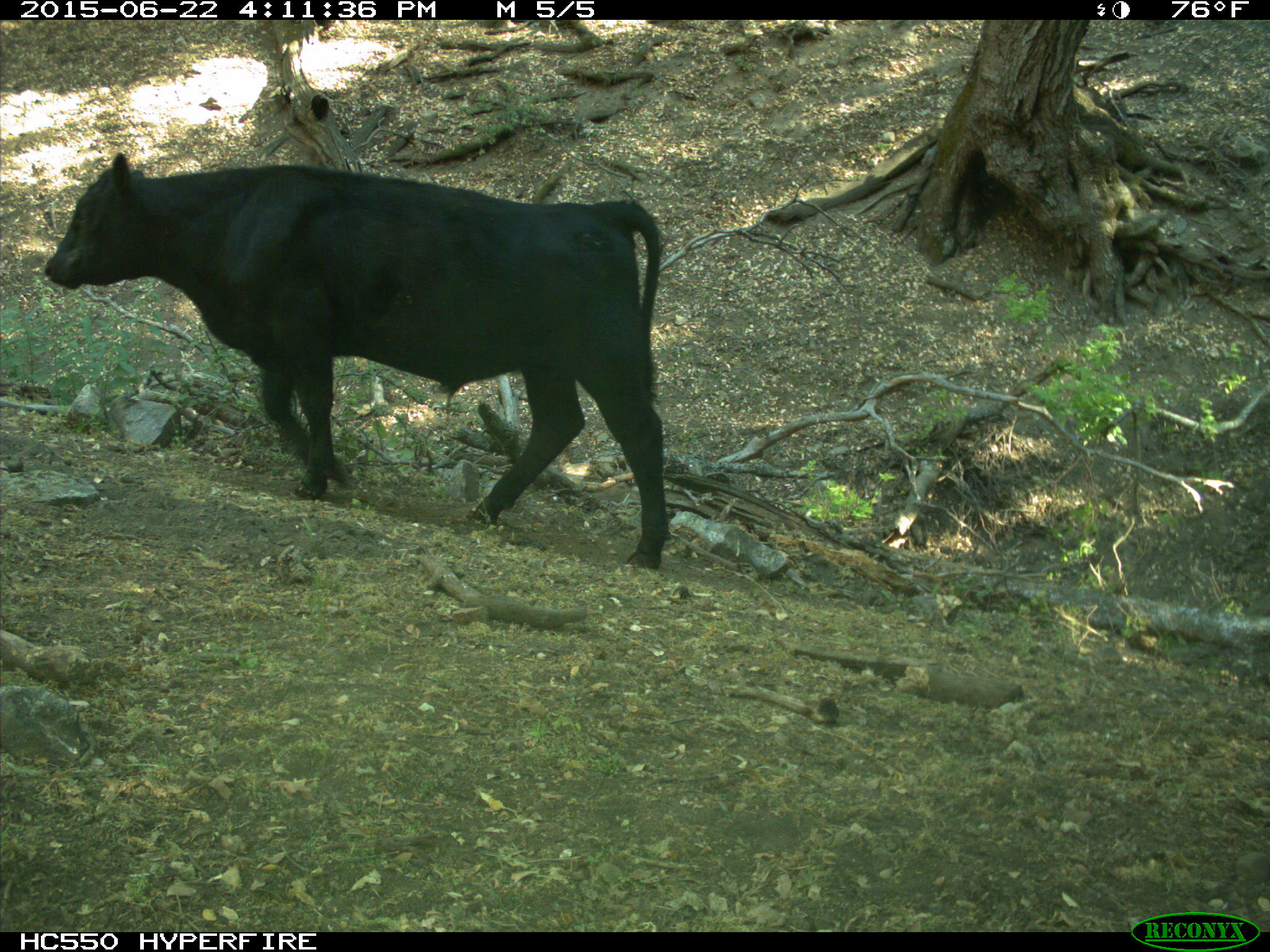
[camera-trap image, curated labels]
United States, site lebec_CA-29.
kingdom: Animalia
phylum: Chordata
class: Mammalia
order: Artiodactyla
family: Bovidae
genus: Bos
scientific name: Bos taurus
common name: domestic cow